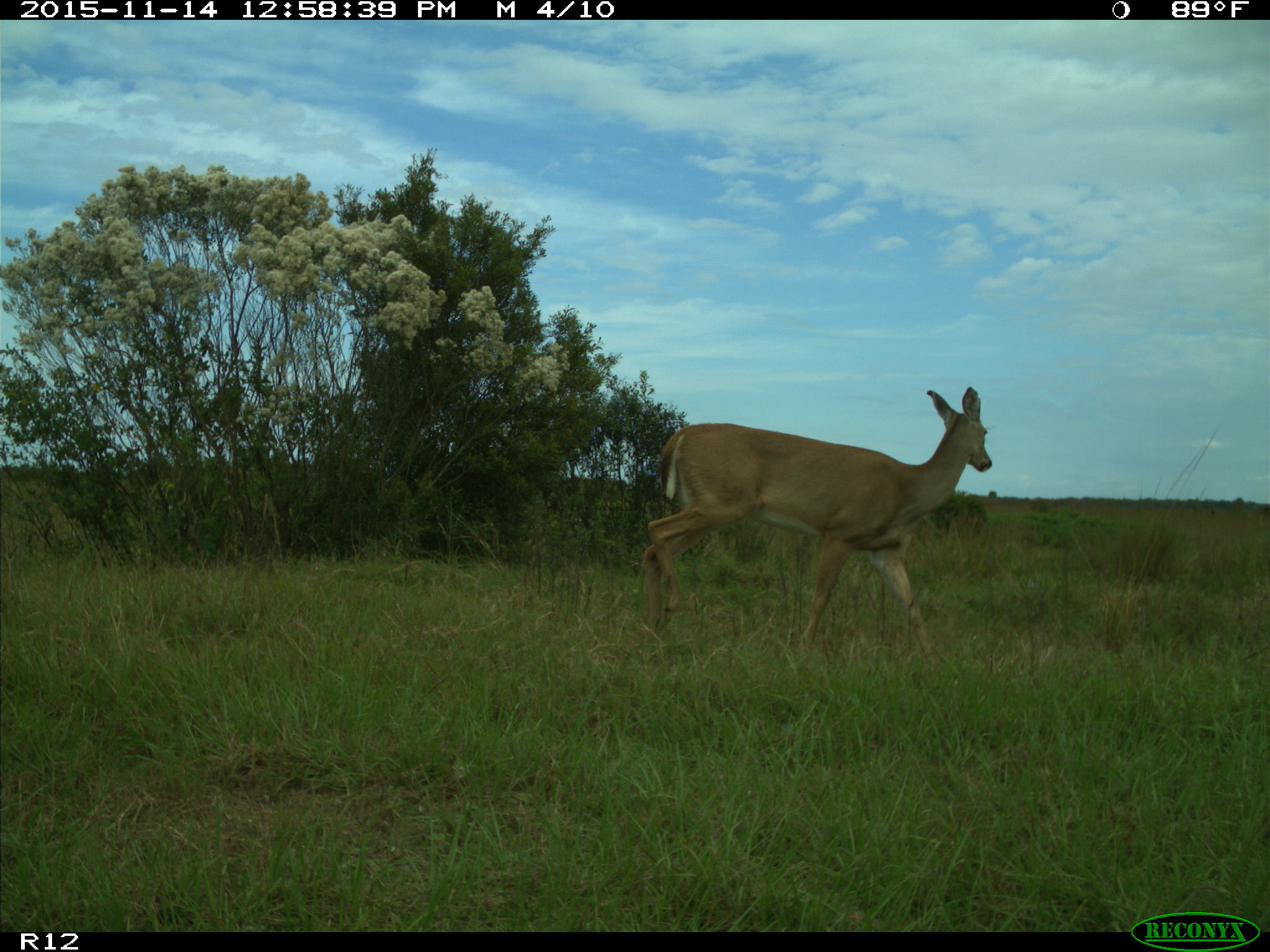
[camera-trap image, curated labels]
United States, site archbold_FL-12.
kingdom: Animalia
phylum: Chordata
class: Mammalia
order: Artiodactyla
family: Cervidae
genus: Odocoileus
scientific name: Odocoileus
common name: deer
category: unidentified deer